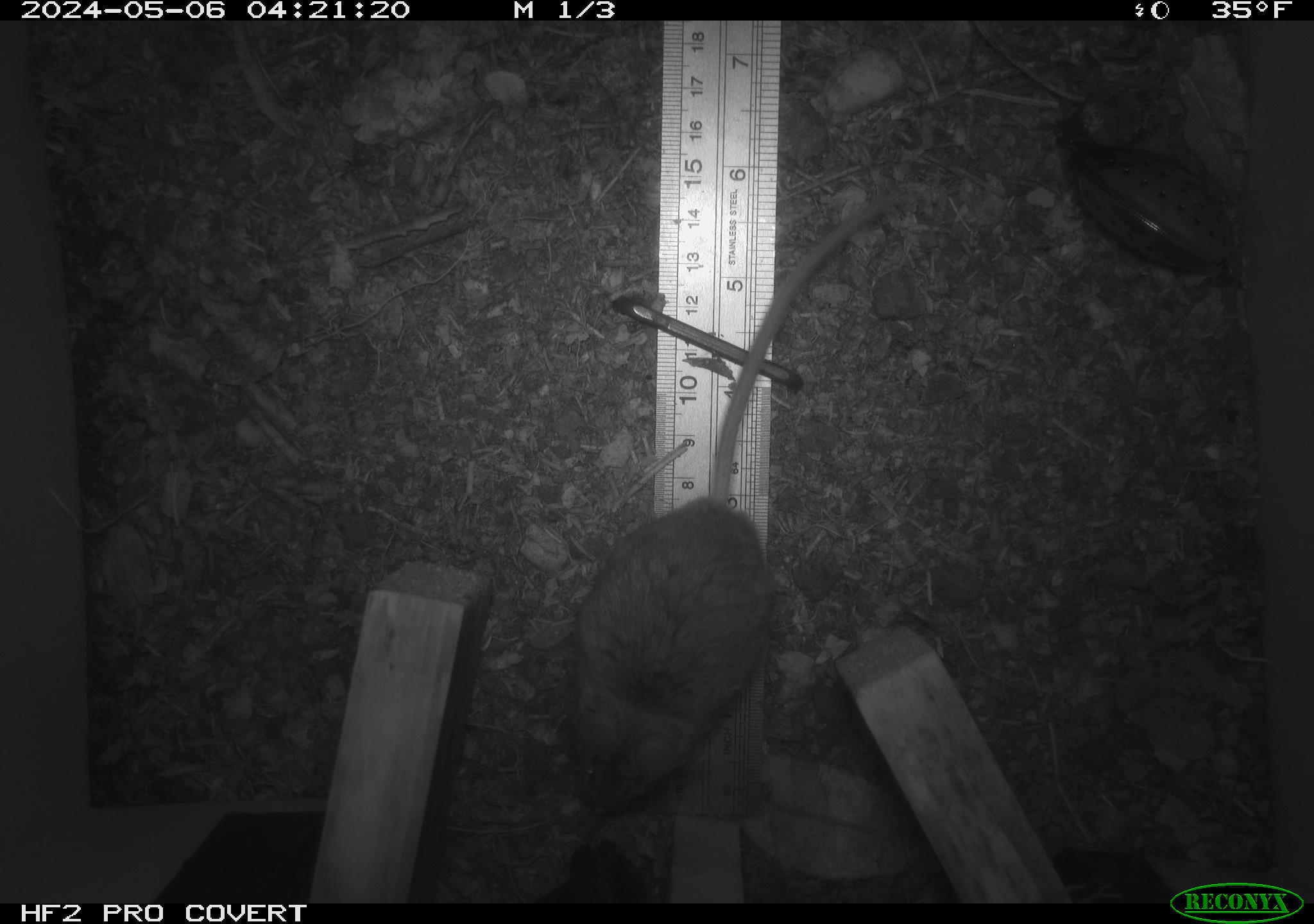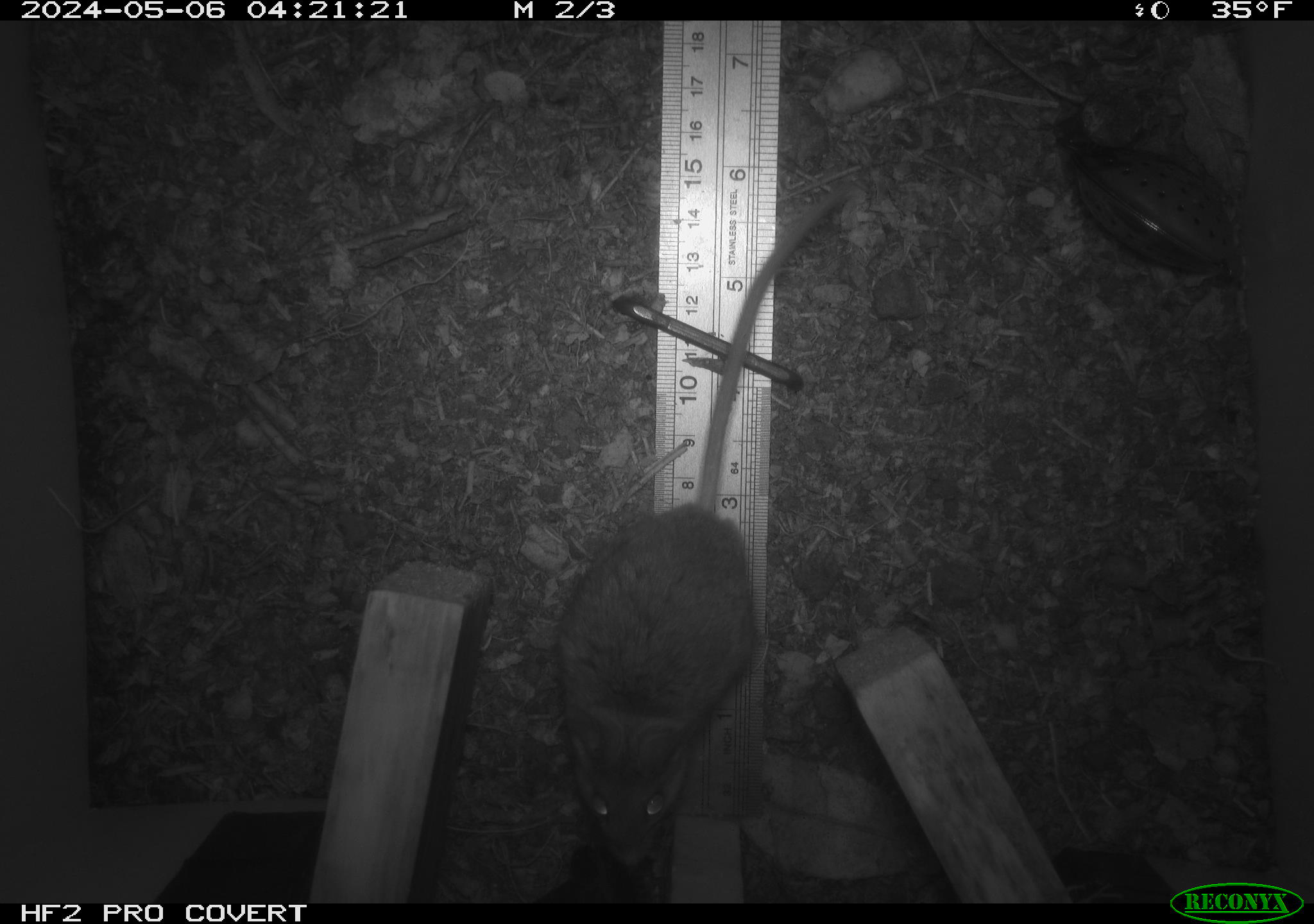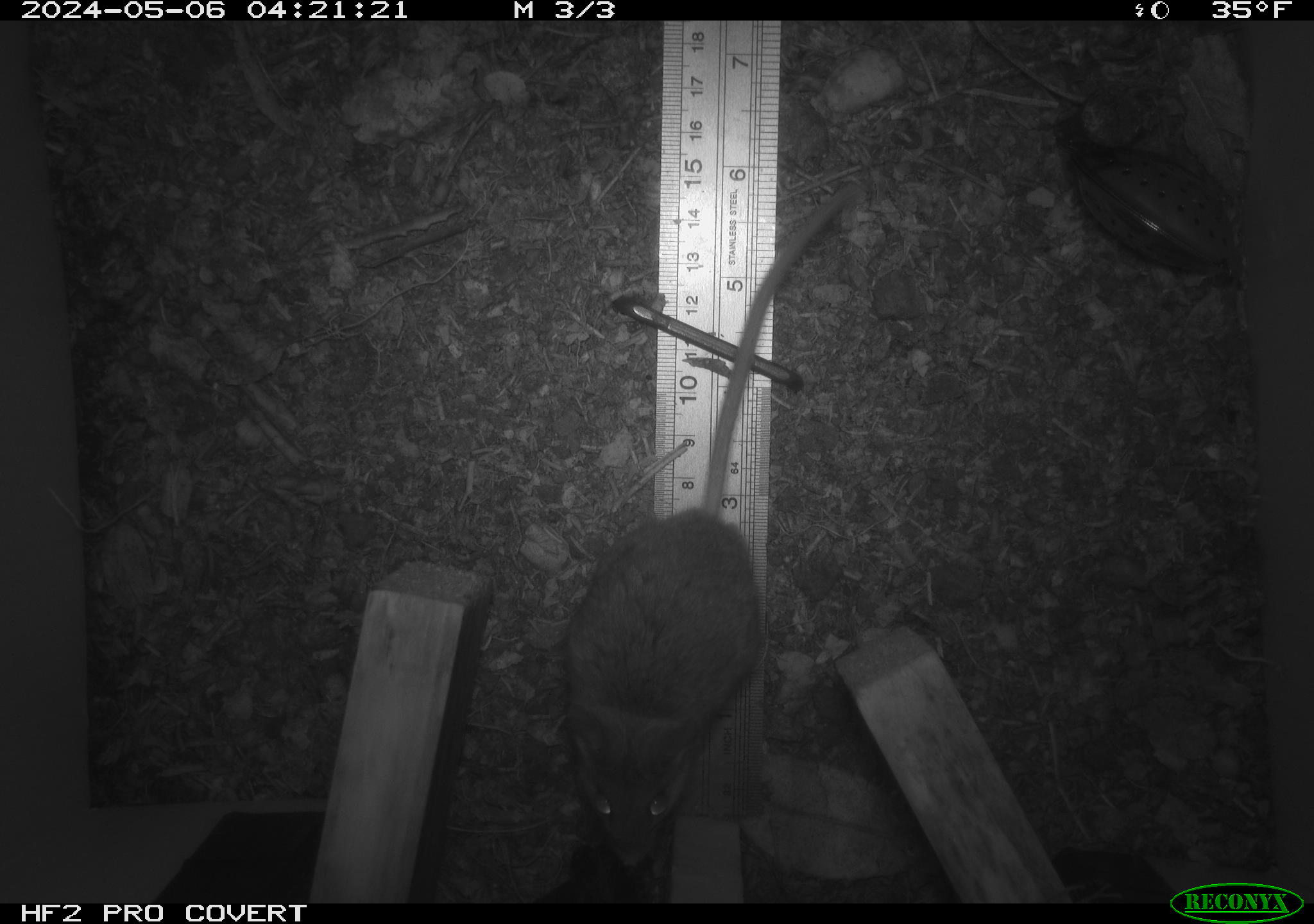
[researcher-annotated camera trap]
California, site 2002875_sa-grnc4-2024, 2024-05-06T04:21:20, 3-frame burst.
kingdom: Animalia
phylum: Chordata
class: Mammalia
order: Rodentia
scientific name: Rodentia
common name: rodent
Rodent (Rodentia).